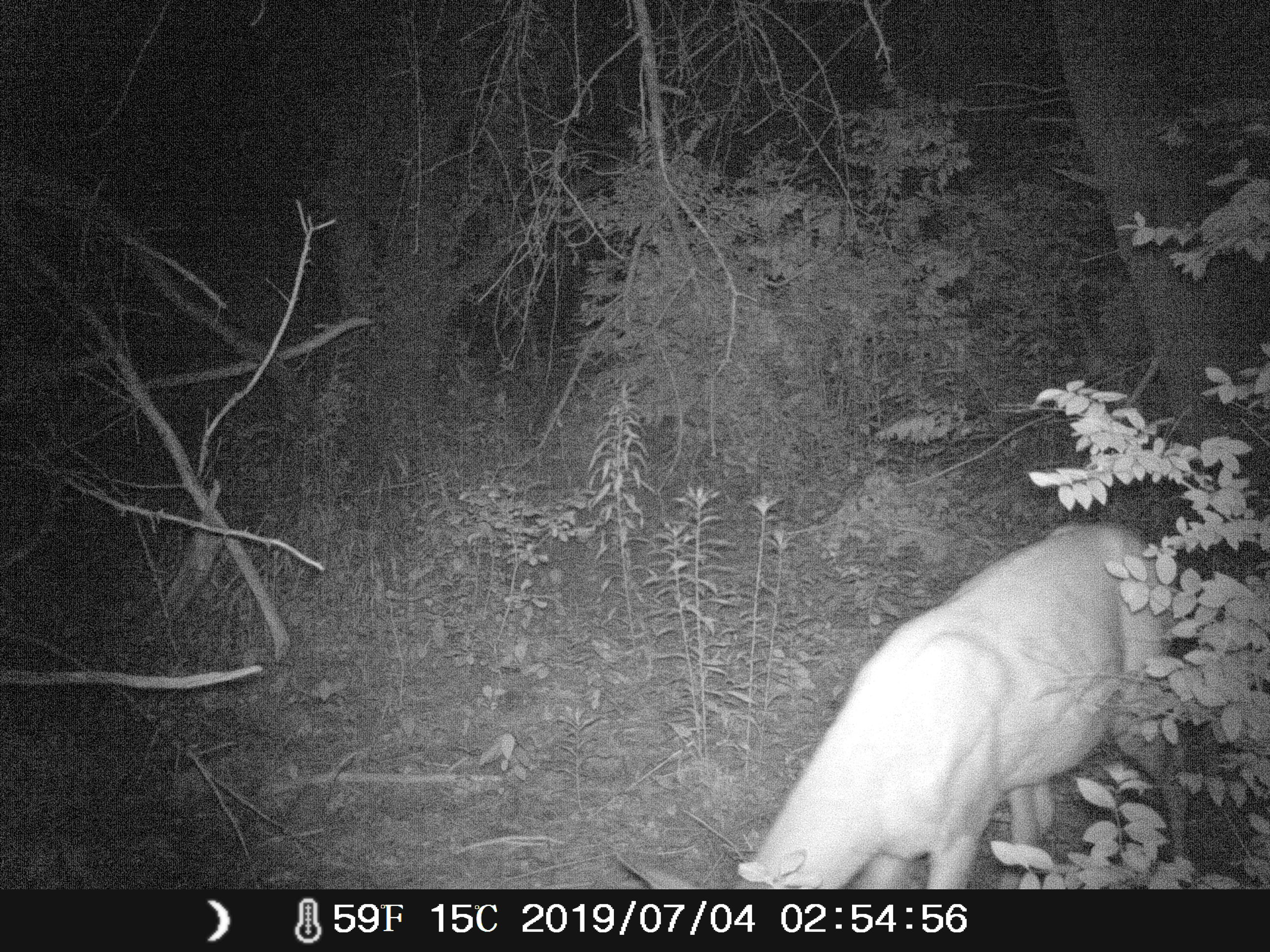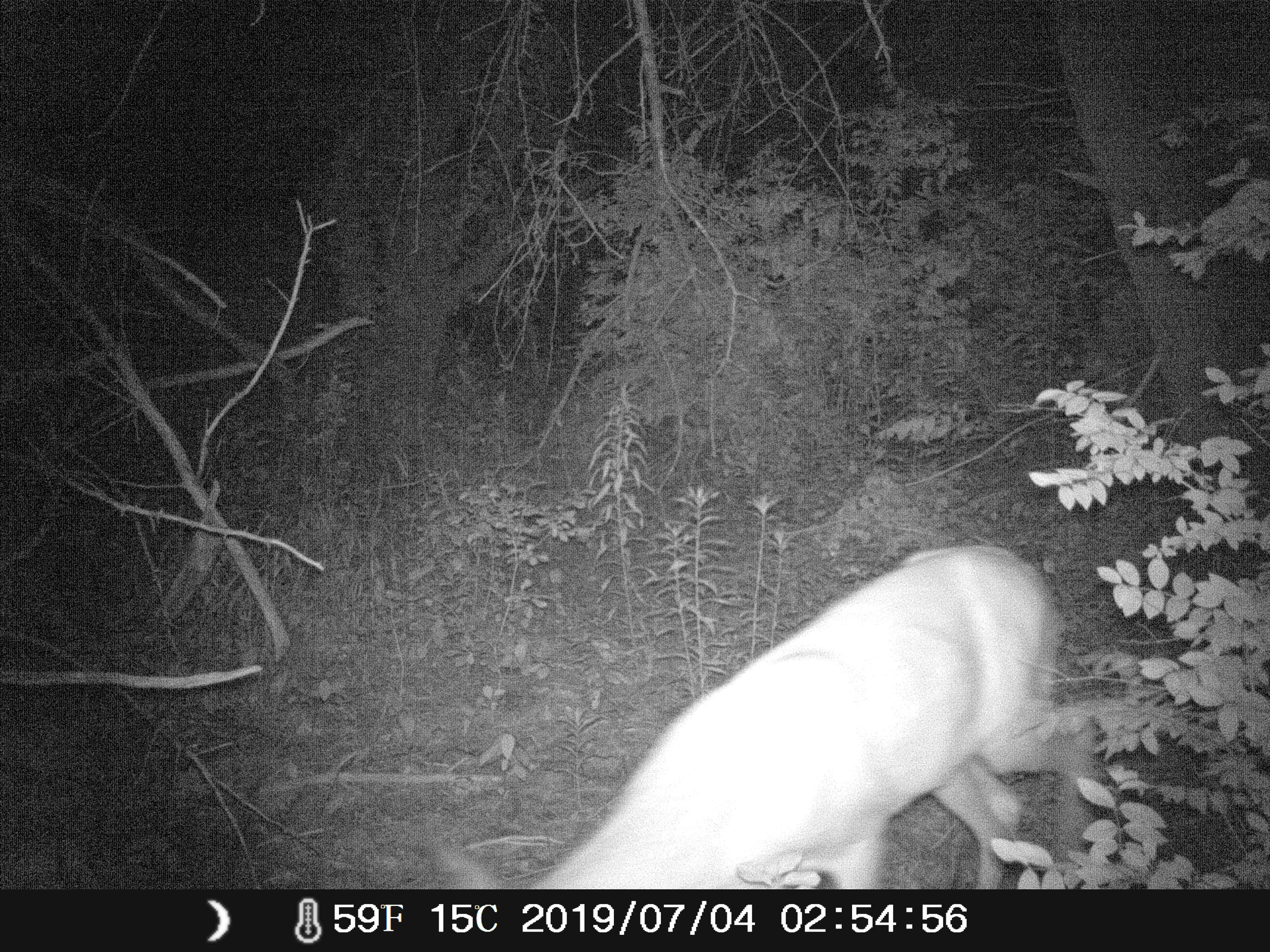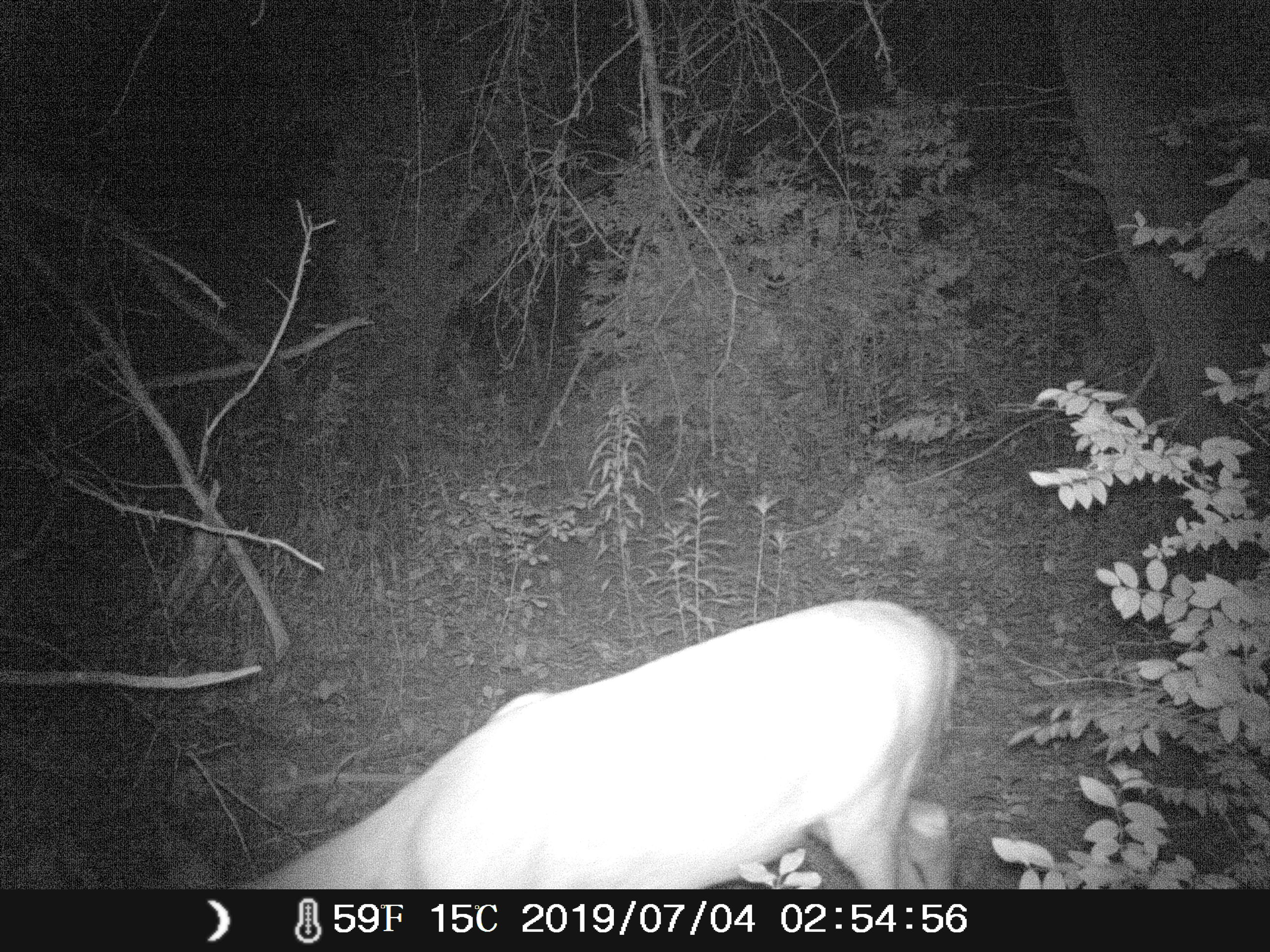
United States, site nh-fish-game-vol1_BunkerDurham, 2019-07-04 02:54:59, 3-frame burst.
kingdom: Animalia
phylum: Chordata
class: Mammalia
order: Artiodactyla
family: Cervidae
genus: Odocoileus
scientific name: Odocoileus virginianus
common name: white-tailed deer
White-tailed deer (Odocoileus virginianus).